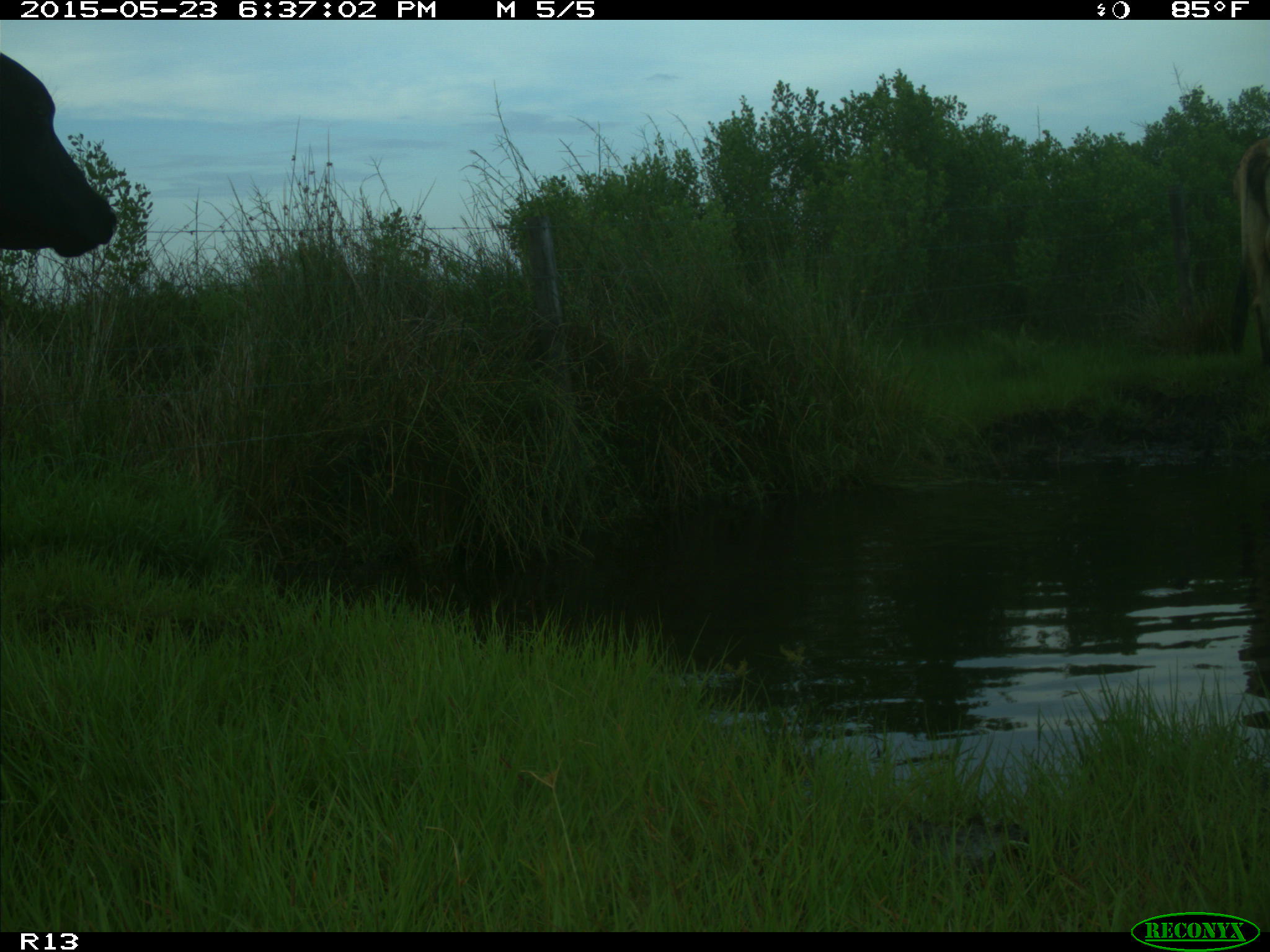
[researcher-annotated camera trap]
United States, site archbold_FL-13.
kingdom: Animalia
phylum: Chordata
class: Mammalia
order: Artiodactyla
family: Bovidae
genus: Bos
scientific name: Bos taurus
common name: domestic cow